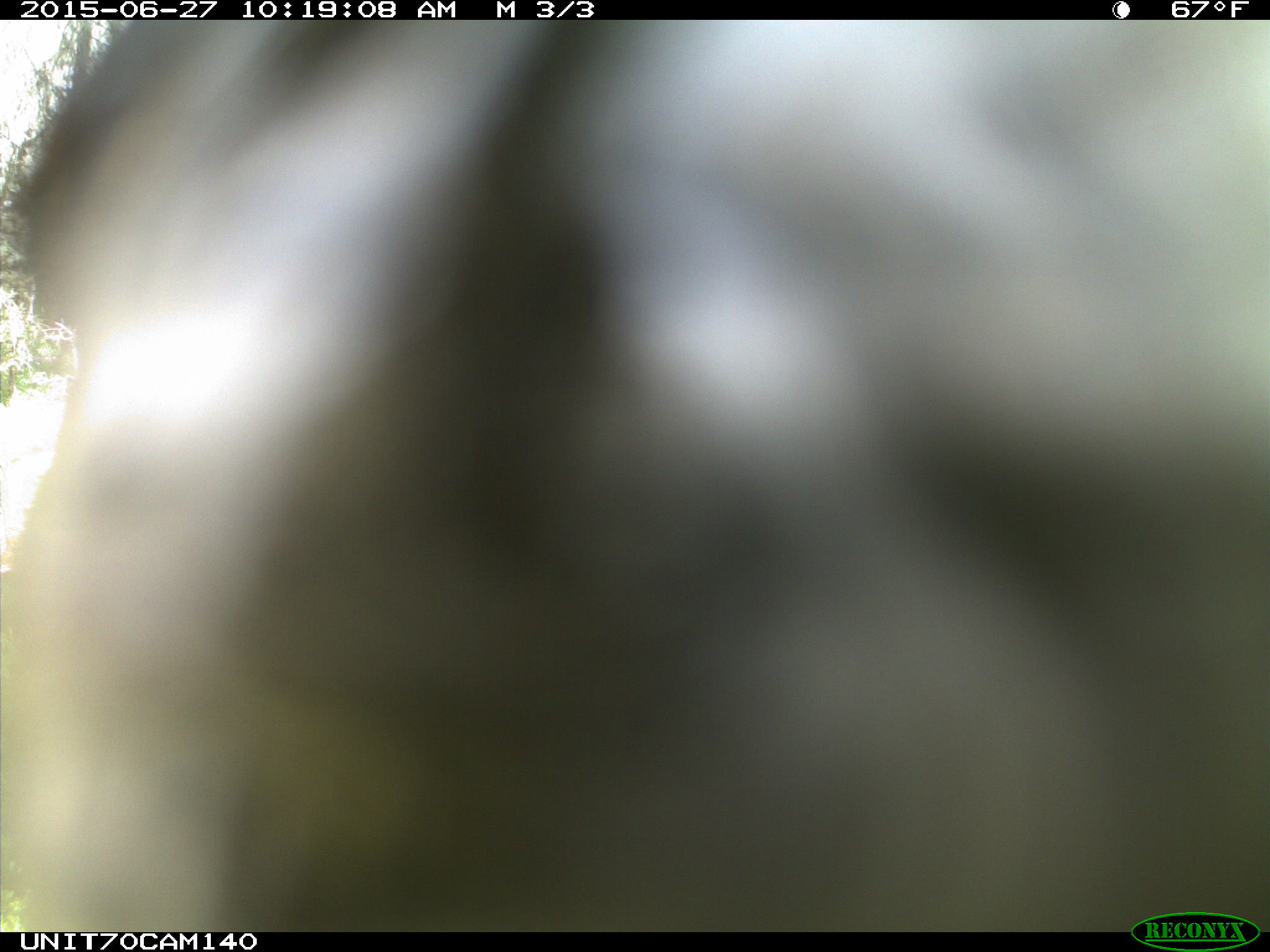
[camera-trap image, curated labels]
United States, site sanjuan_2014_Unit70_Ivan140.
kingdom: Animalia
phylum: Chordata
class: Aves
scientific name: Aves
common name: birds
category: unidentified bird